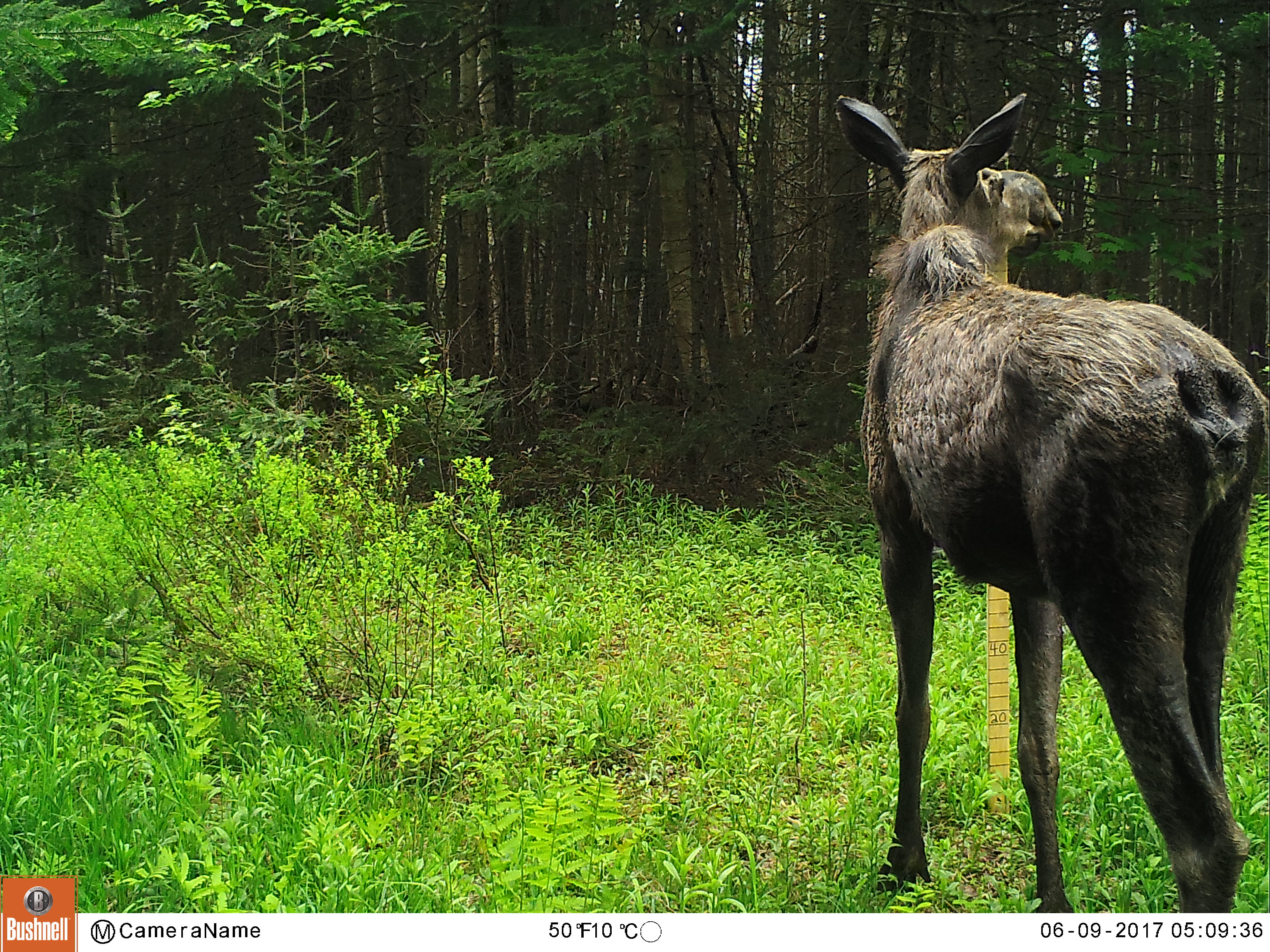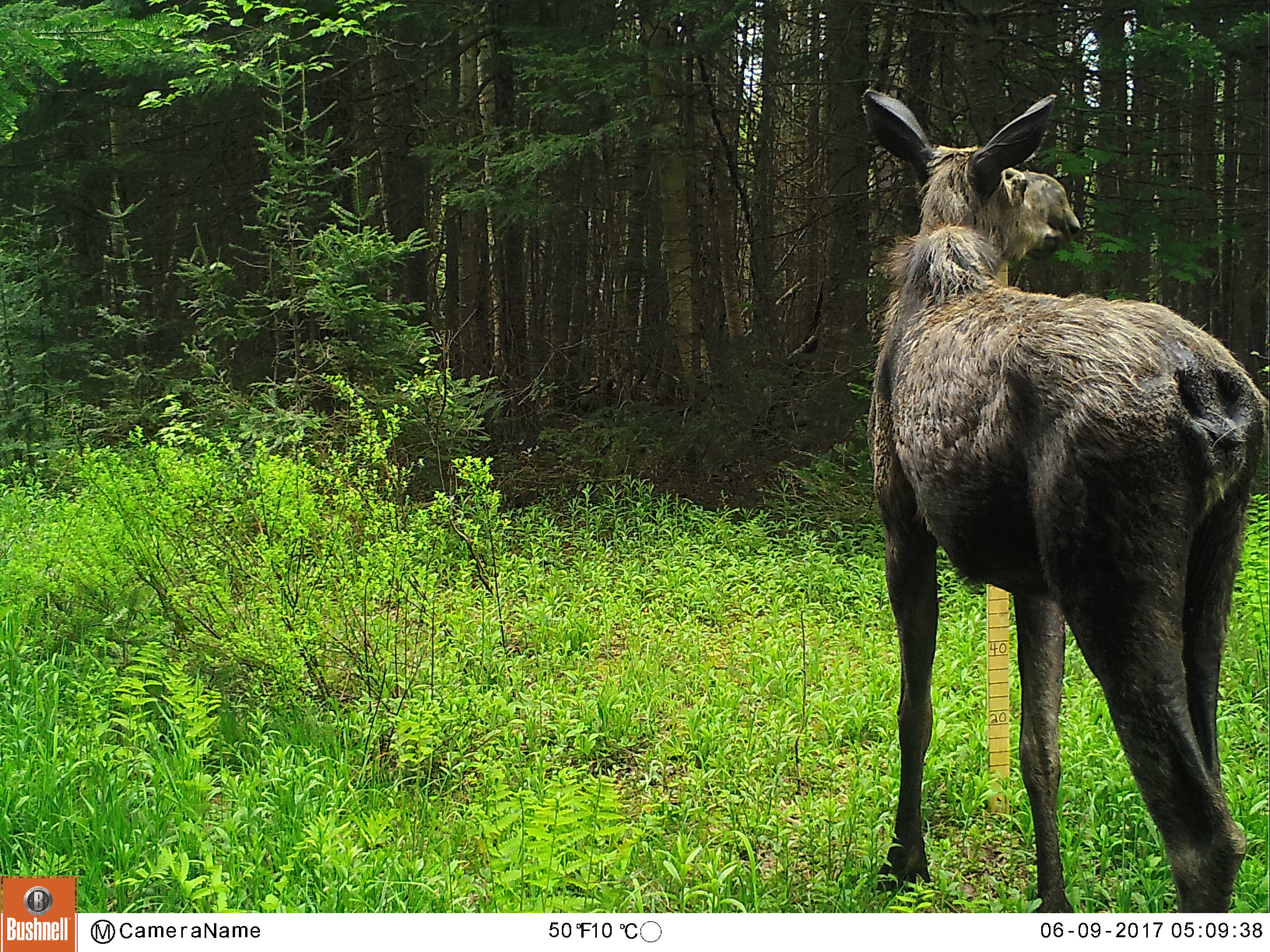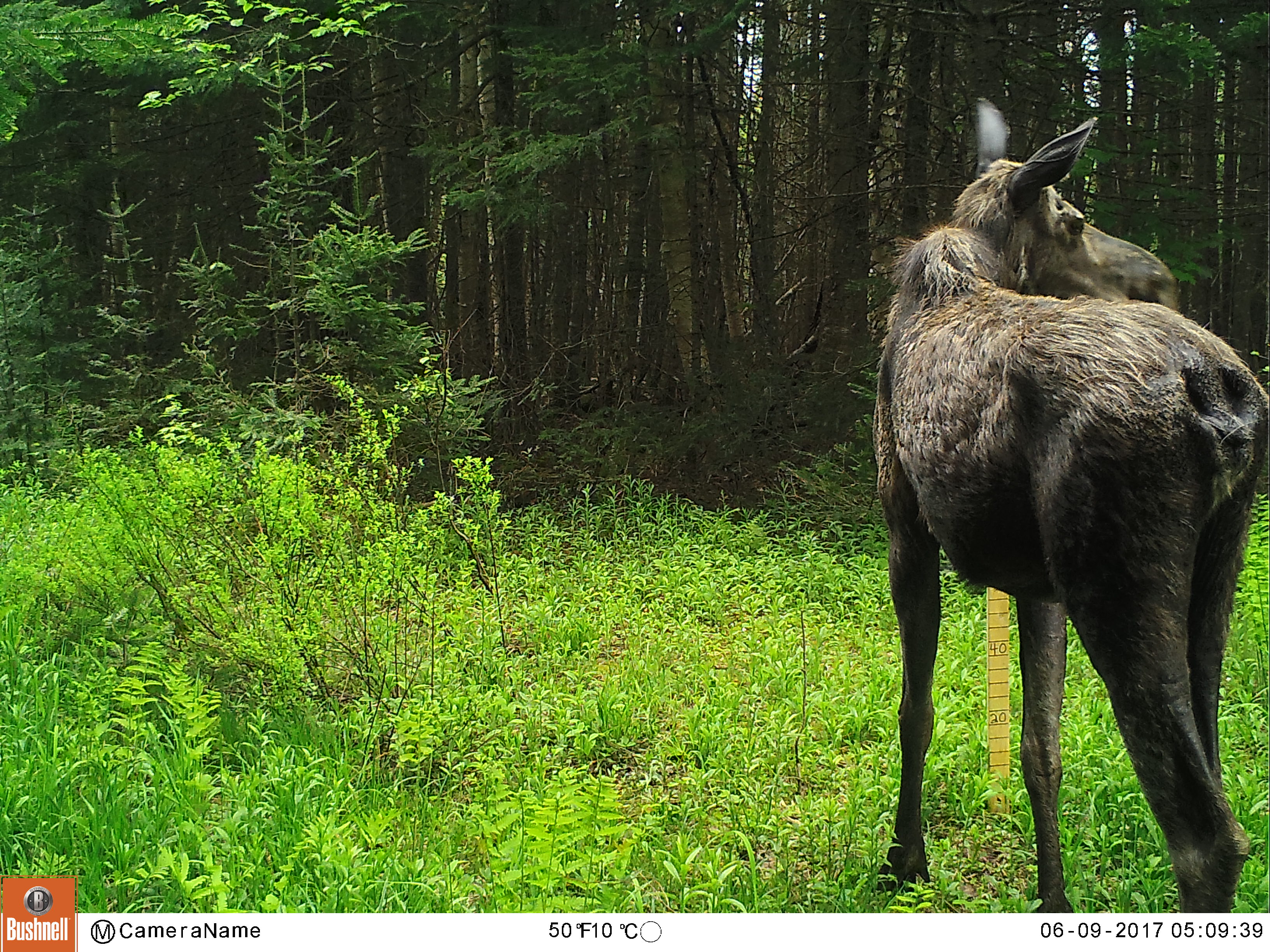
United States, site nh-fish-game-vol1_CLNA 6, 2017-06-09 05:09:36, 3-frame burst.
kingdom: Animalia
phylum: Chordata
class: Mammalia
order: Artiodactyla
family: Cervidae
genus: Alces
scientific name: Alces alces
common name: moose